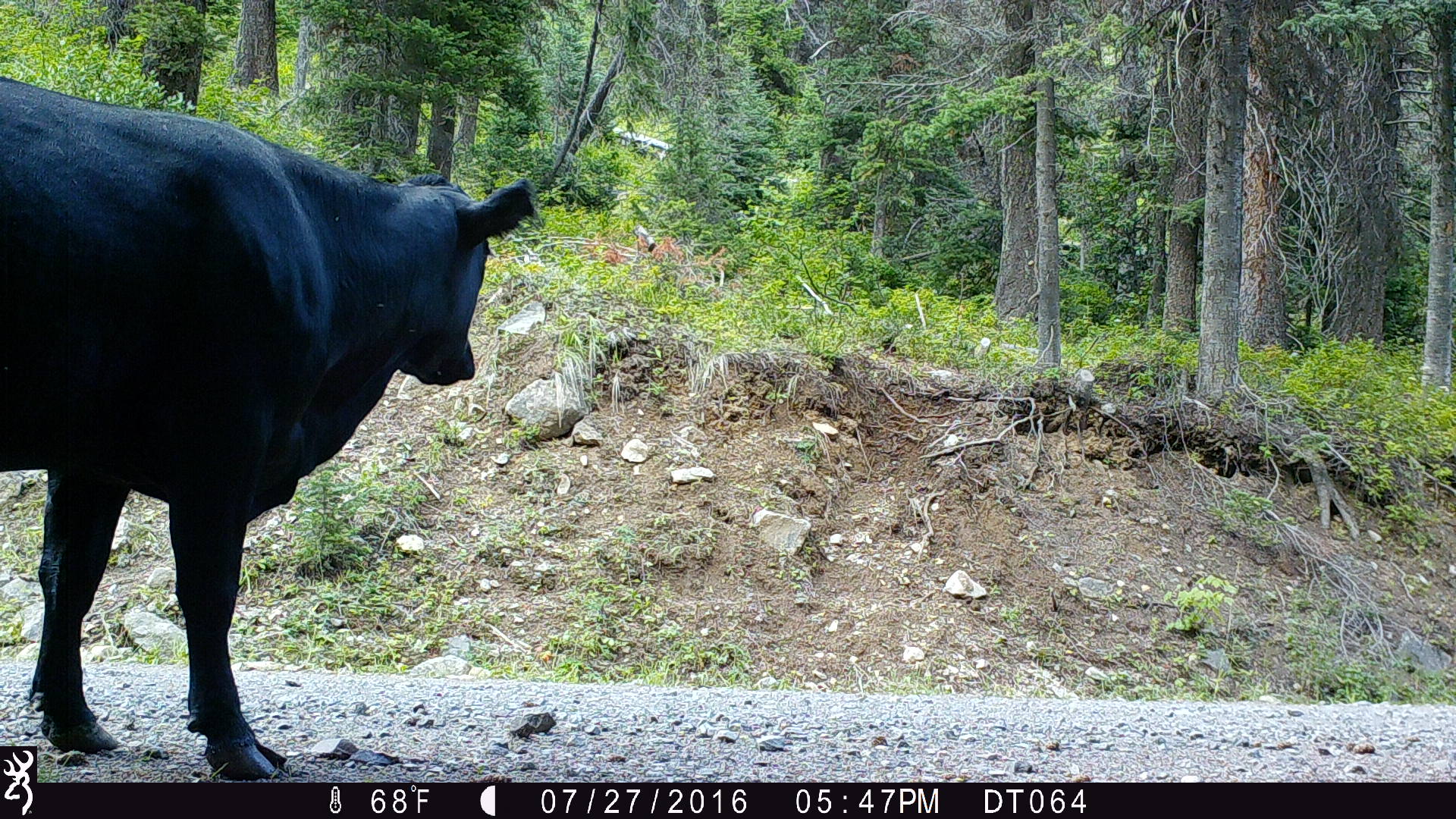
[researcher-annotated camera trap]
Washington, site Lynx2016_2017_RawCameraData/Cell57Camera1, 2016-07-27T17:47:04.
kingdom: Animalia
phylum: Chordata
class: Mammalia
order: Artiodactyla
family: Bovidae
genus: Bos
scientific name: Bos taurus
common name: domestic cattle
Domestic cattle (Bos taurus). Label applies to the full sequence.